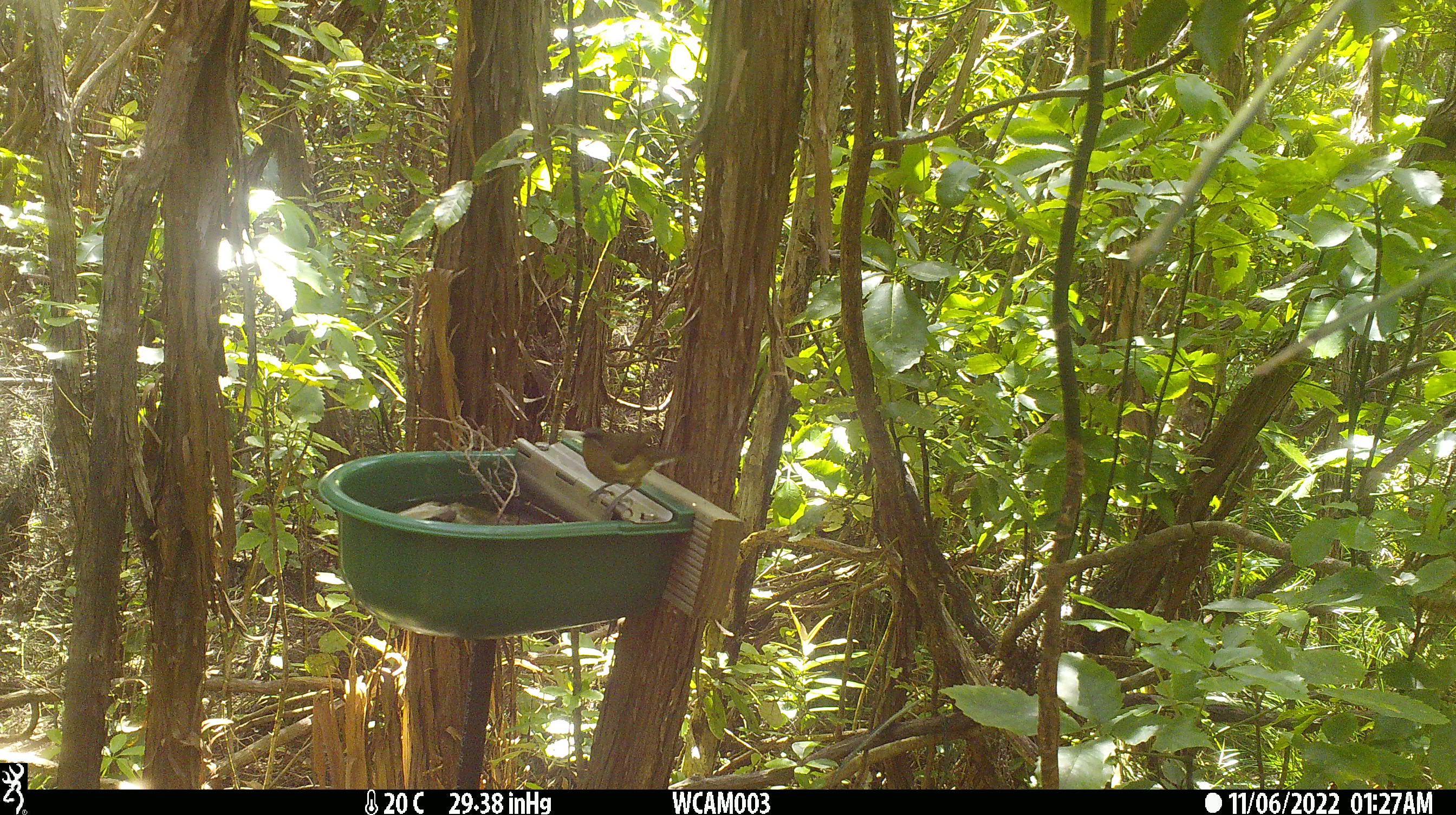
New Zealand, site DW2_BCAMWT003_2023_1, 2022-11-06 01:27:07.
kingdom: Animalia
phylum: Chordata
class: Aves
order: Passeriformes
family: Meliphagidae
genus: Anthornis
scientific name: Anthornis melanura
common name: new zealand bellbird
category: bellbird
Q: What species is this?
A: Bellbird (new zealand bellbird) (Anthornis melanura).